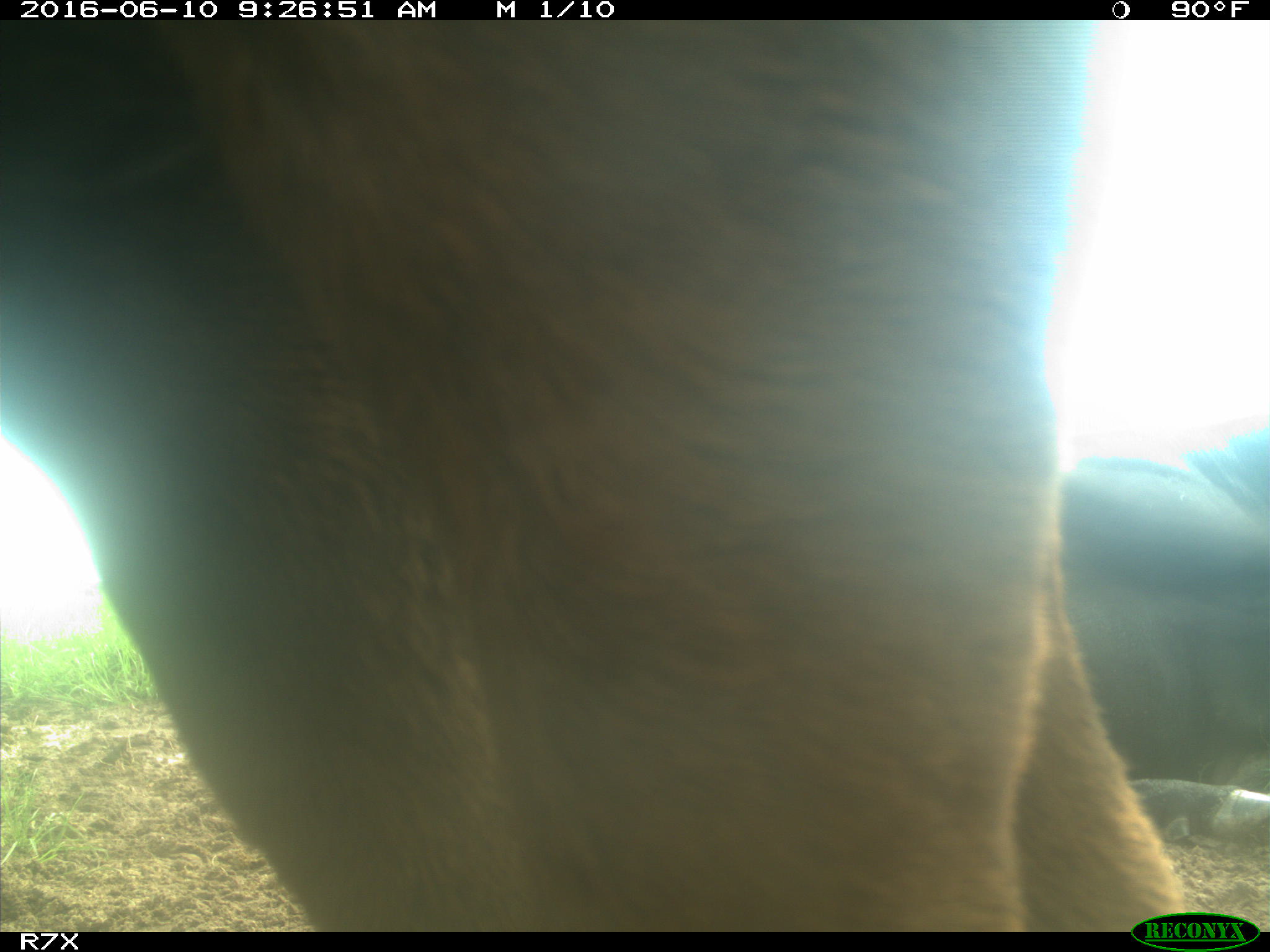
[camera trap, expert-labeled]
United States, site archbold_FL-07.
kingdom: Animalia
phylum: Chordata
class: Mammalia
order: Artiodactyla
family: Bovidae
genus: Bos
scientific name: Bos taurus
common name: domestic cow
Bos taurus (domestic cow).